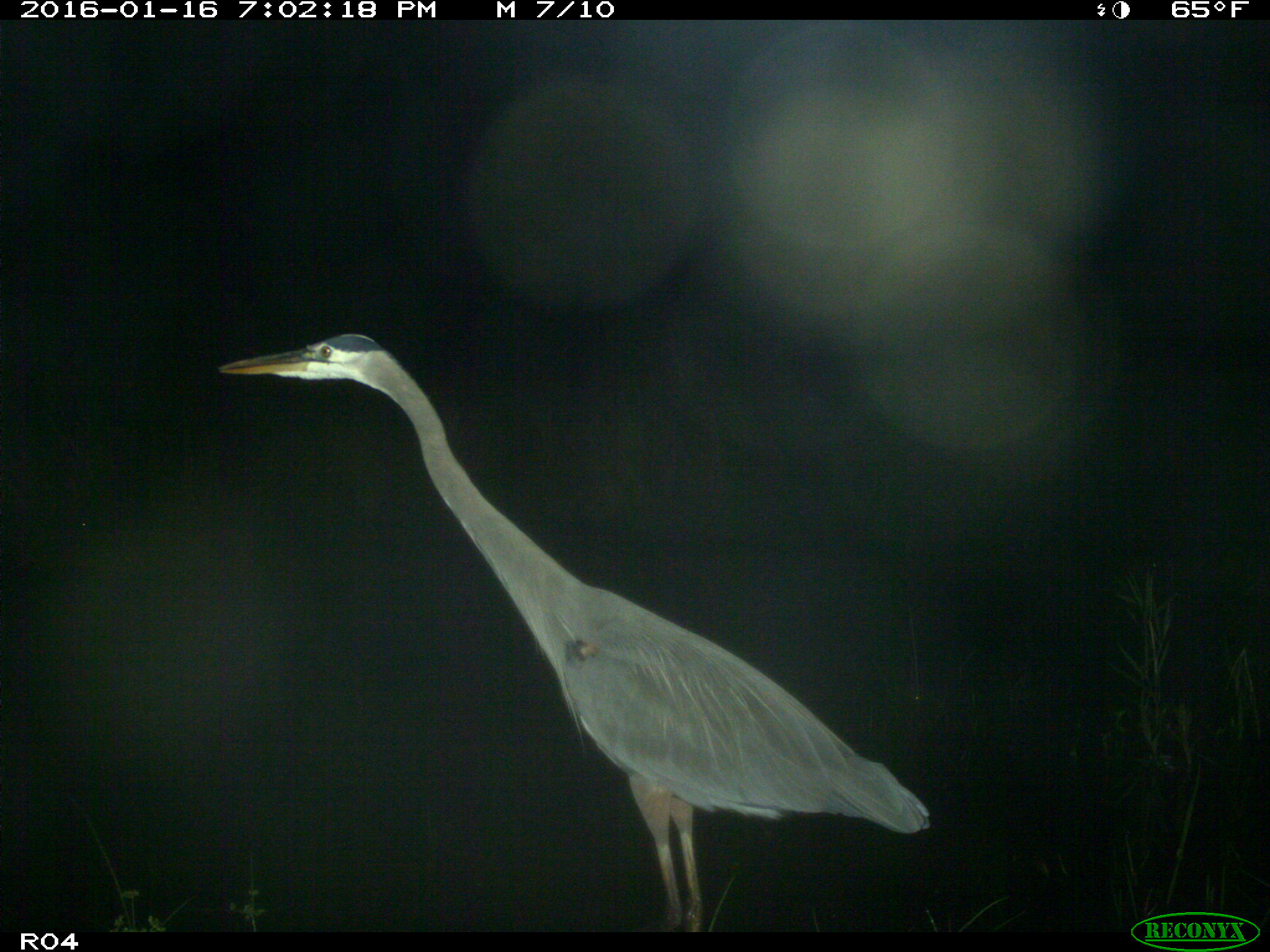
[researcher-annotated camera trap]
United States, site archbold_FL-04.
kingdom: Animalia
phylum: Chordata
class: Aves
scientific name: Aves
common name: birds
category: unidentified bird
Unidentified bird (birds) (Aves).